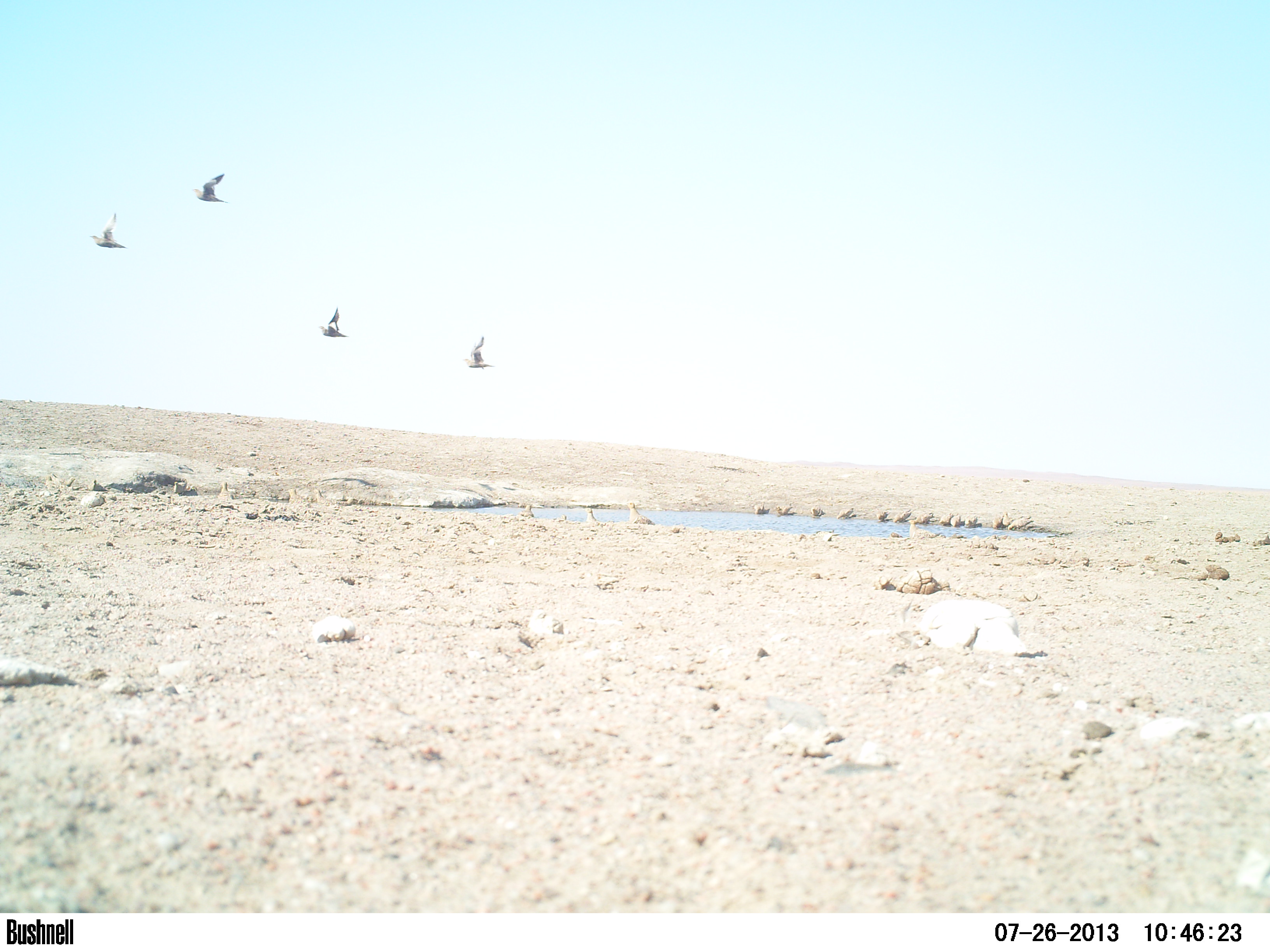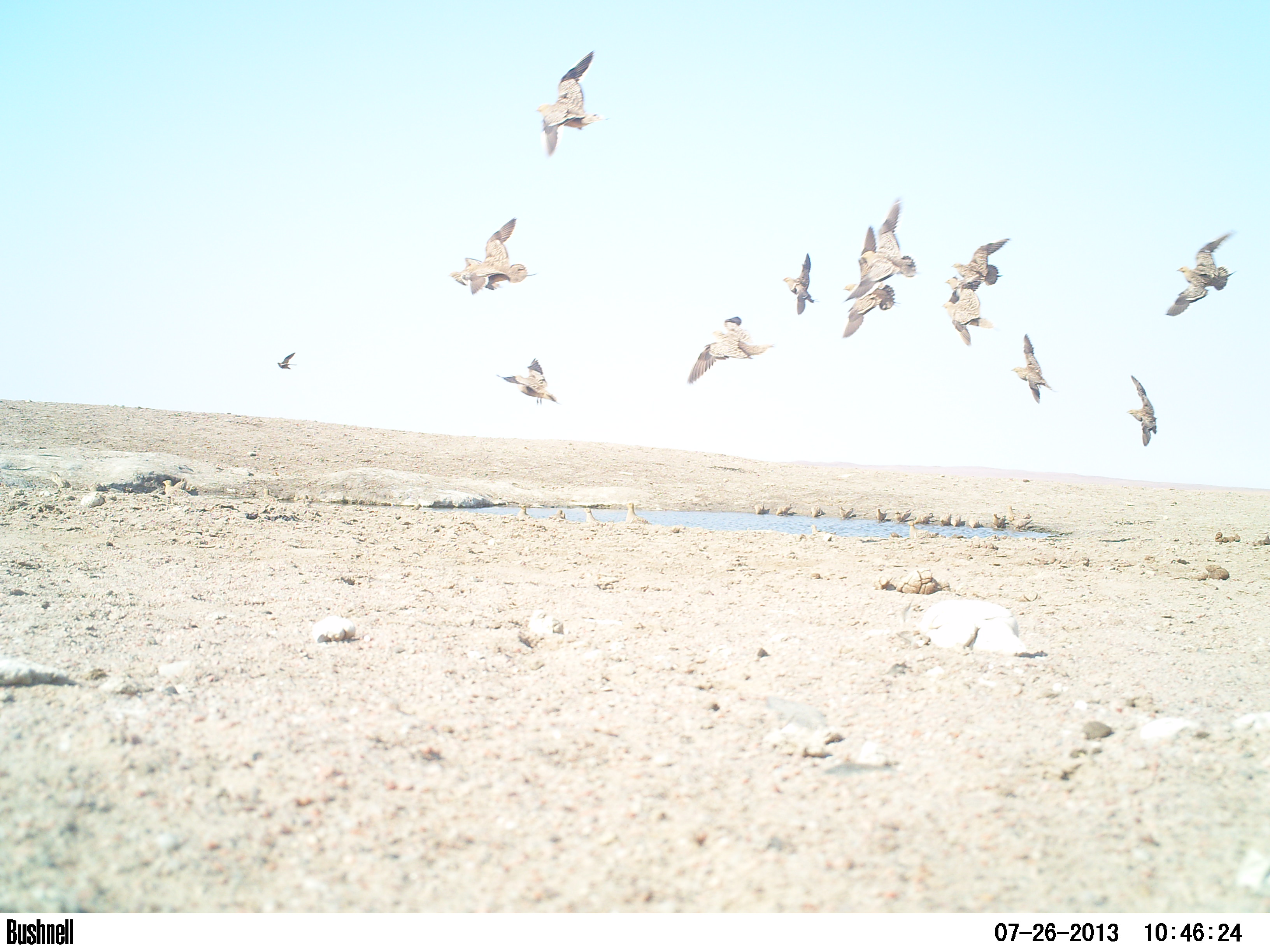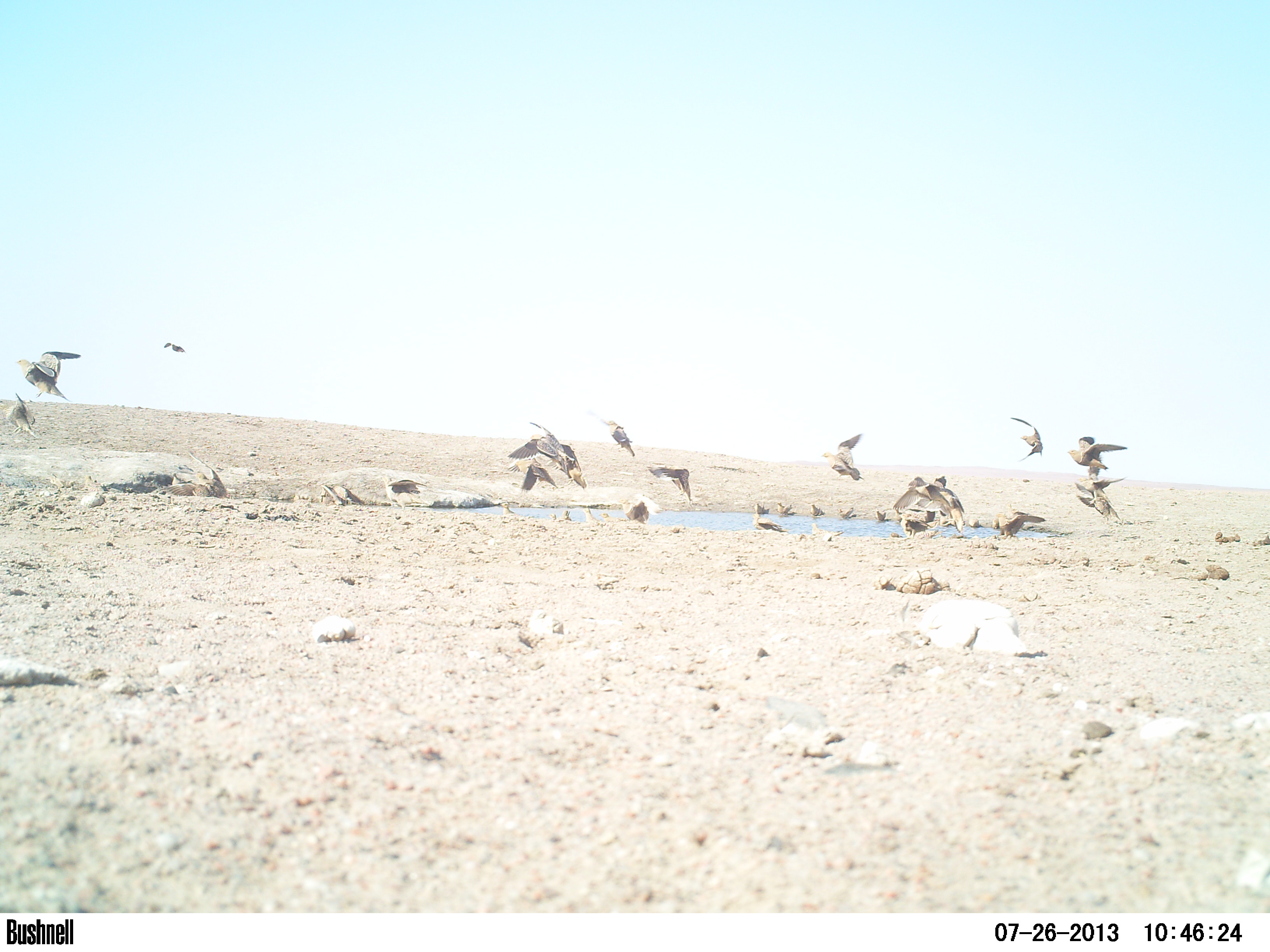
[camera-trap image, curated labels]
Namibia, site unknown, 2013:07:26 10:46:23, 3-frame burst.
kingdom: Animalia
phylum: Chordata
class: Aves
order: Pterocliformes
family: Pteroclidae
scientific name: Pteroclidae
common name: sandgrouse